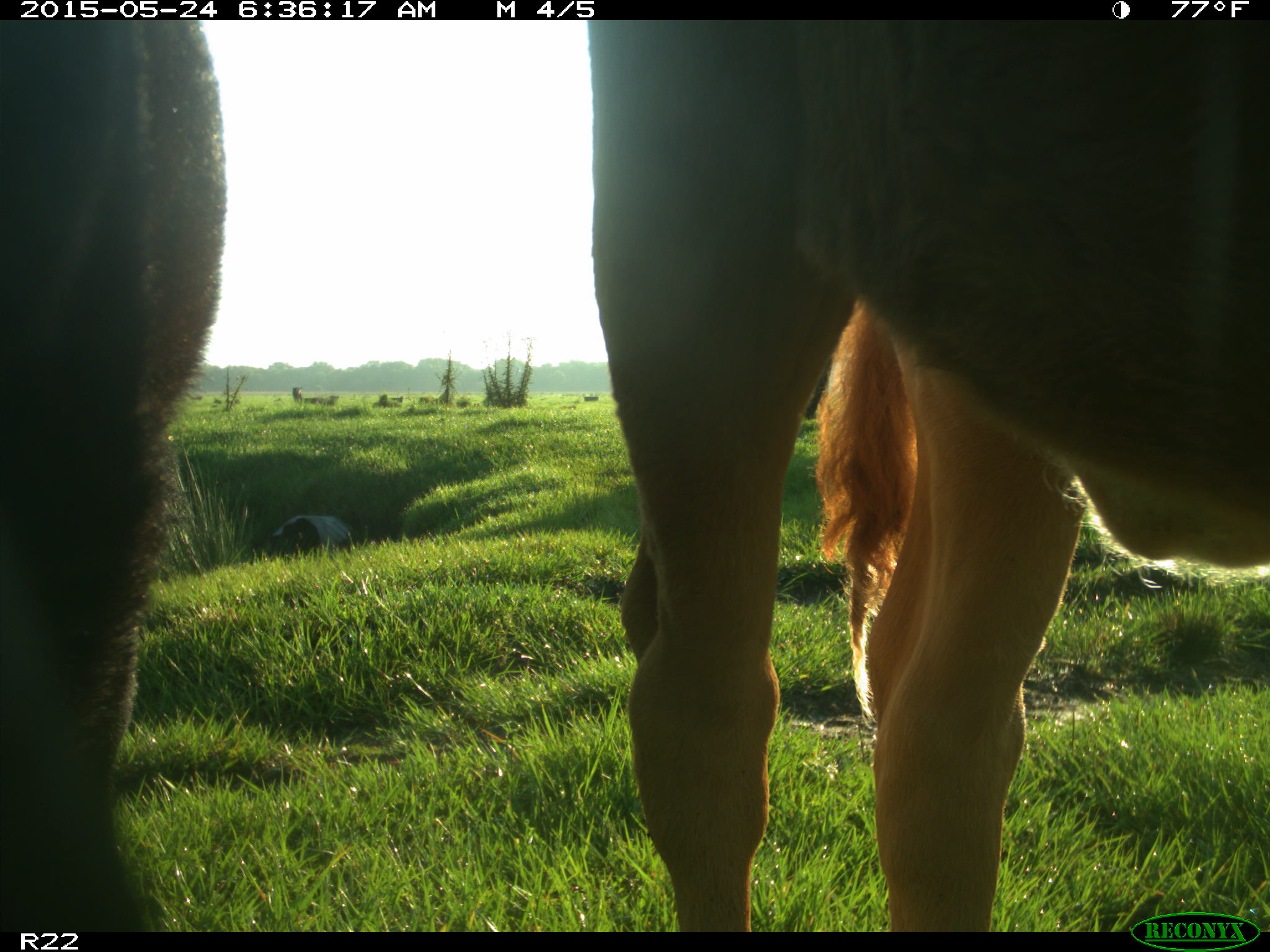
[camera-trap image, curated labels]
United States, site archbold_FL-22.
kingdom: Animalia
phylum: Chordata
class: Mammalia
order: Artiodactyla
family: Bovidae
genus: Bos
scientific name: Bos taurus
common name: domestic cow